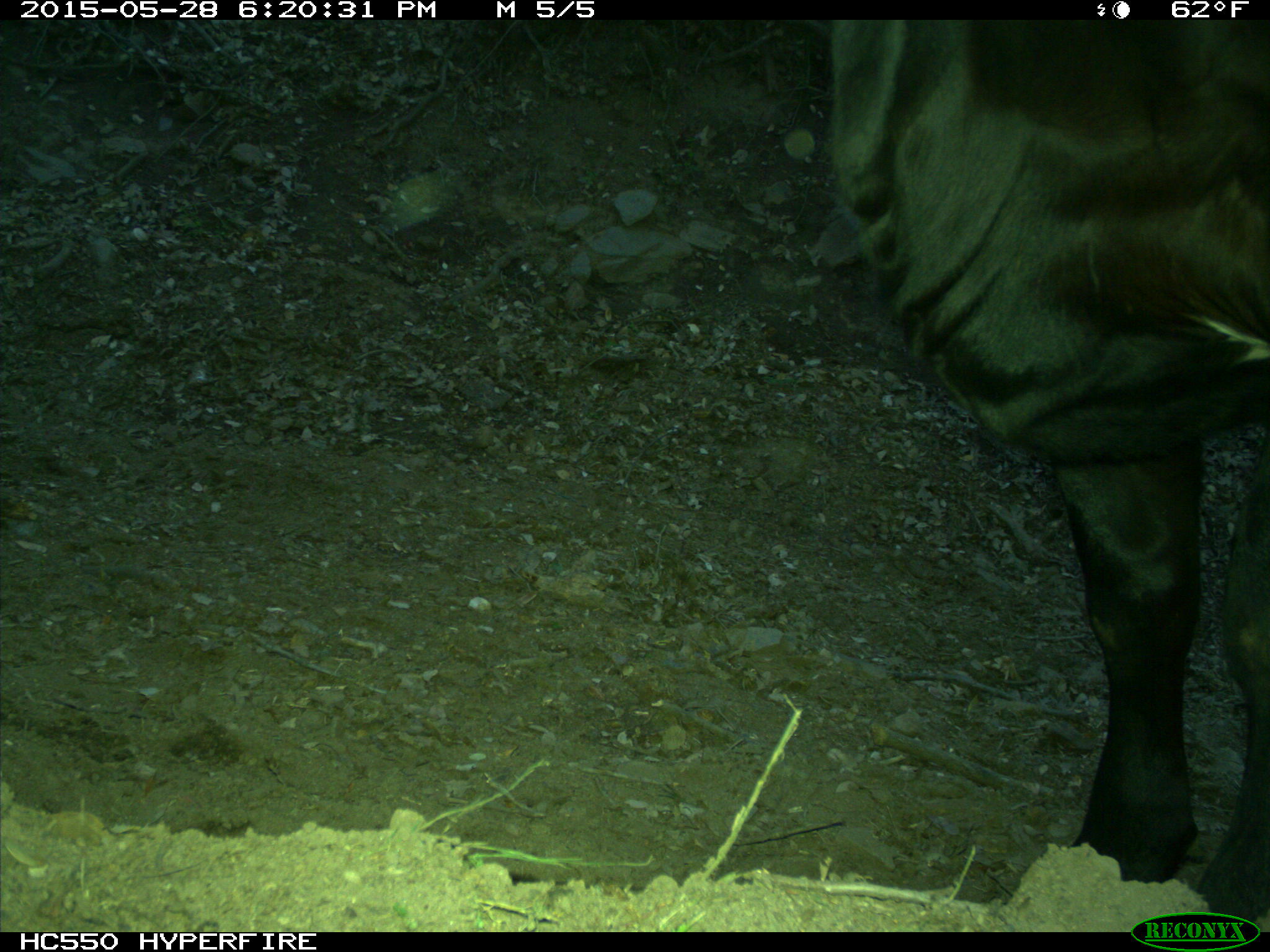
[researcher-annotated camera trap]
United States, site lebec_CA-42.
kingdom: Animalia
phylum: Chordata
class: Mammalia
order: Artiodactyla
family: Bovidae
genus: Bos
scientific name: Bos taurus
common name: domestic cow